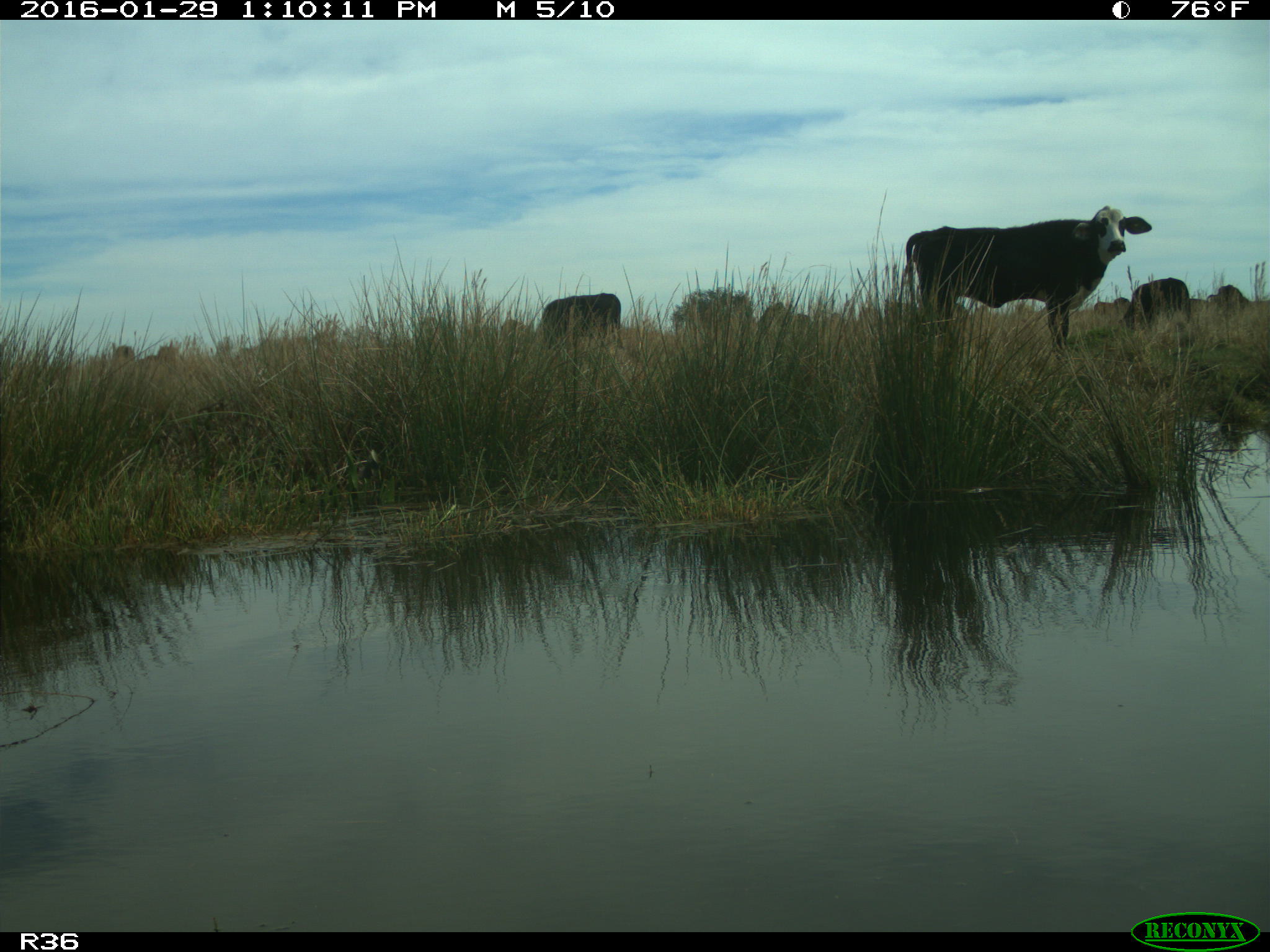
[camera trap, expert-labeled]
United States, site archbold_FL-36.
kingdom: Animalia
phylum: Chordata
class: Mammalia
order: Artiodactyla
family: Bovidae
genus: Bos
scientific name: Bos taurus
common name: domestic cow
Bos taurus (domestic cow).